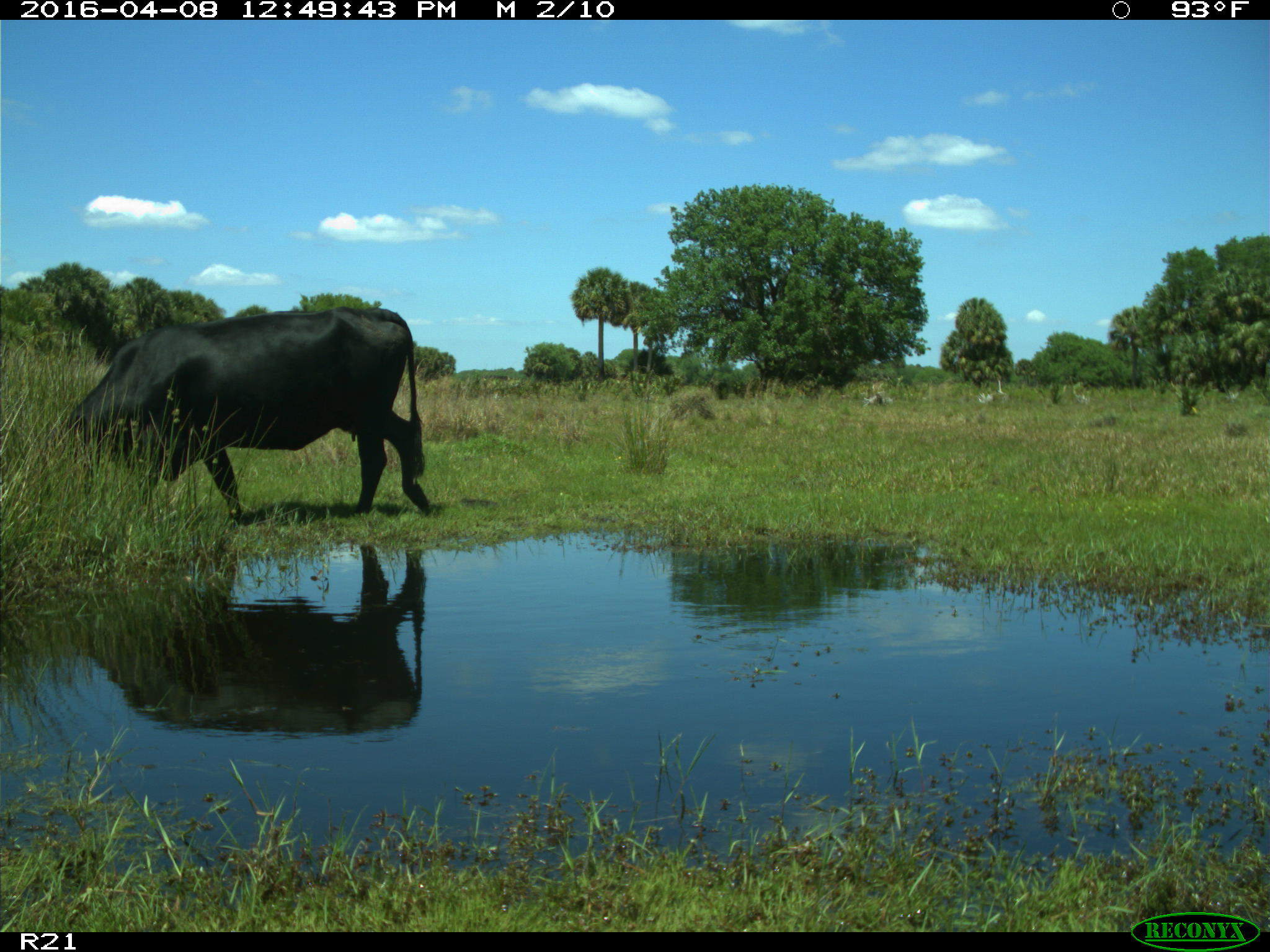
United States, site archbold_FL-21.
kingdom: Animalia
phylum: Chordata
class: Mammalia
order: Artiodactyla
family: Bovidae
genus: Bos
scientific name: Bos taurus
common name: domestic cow